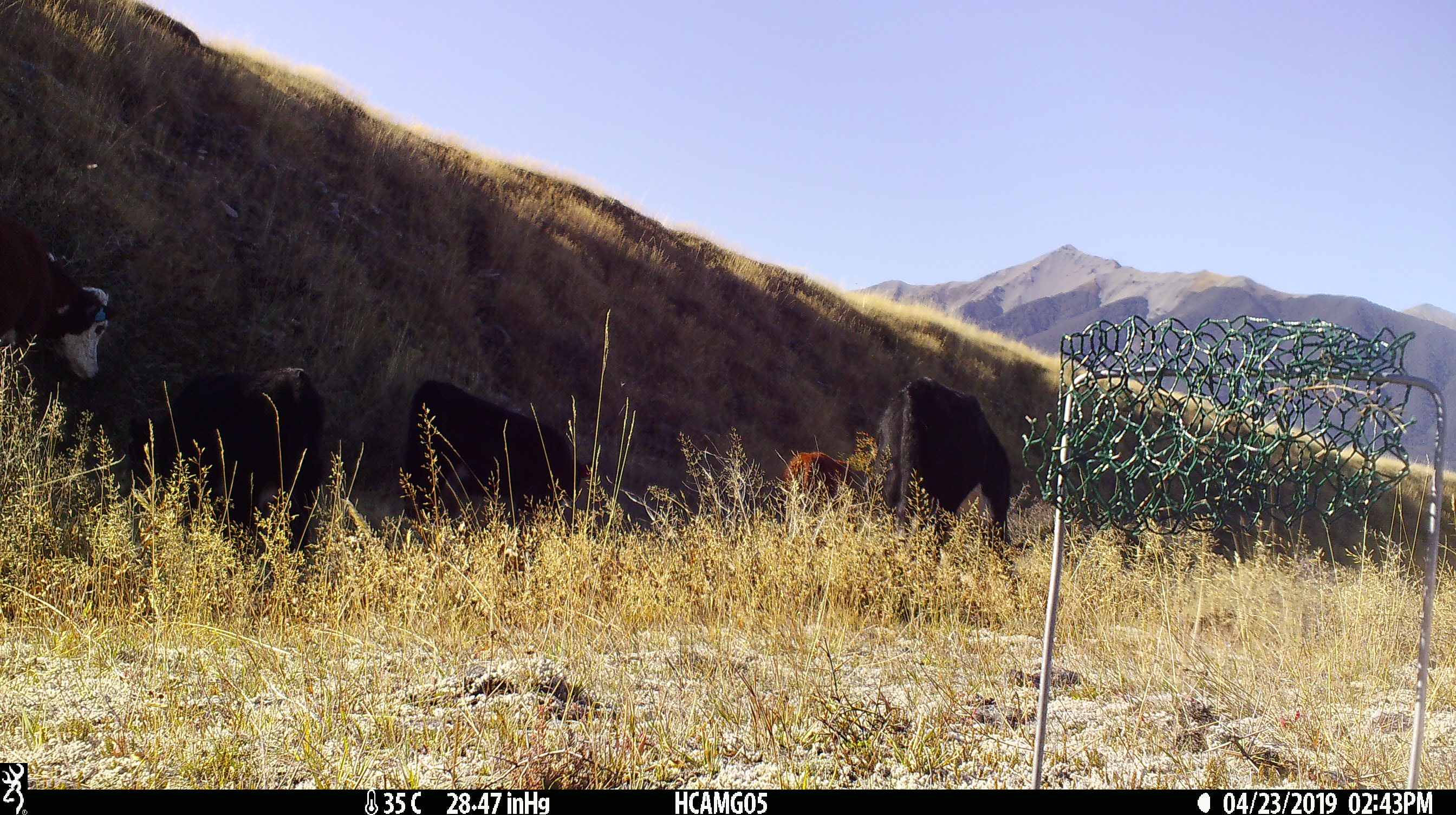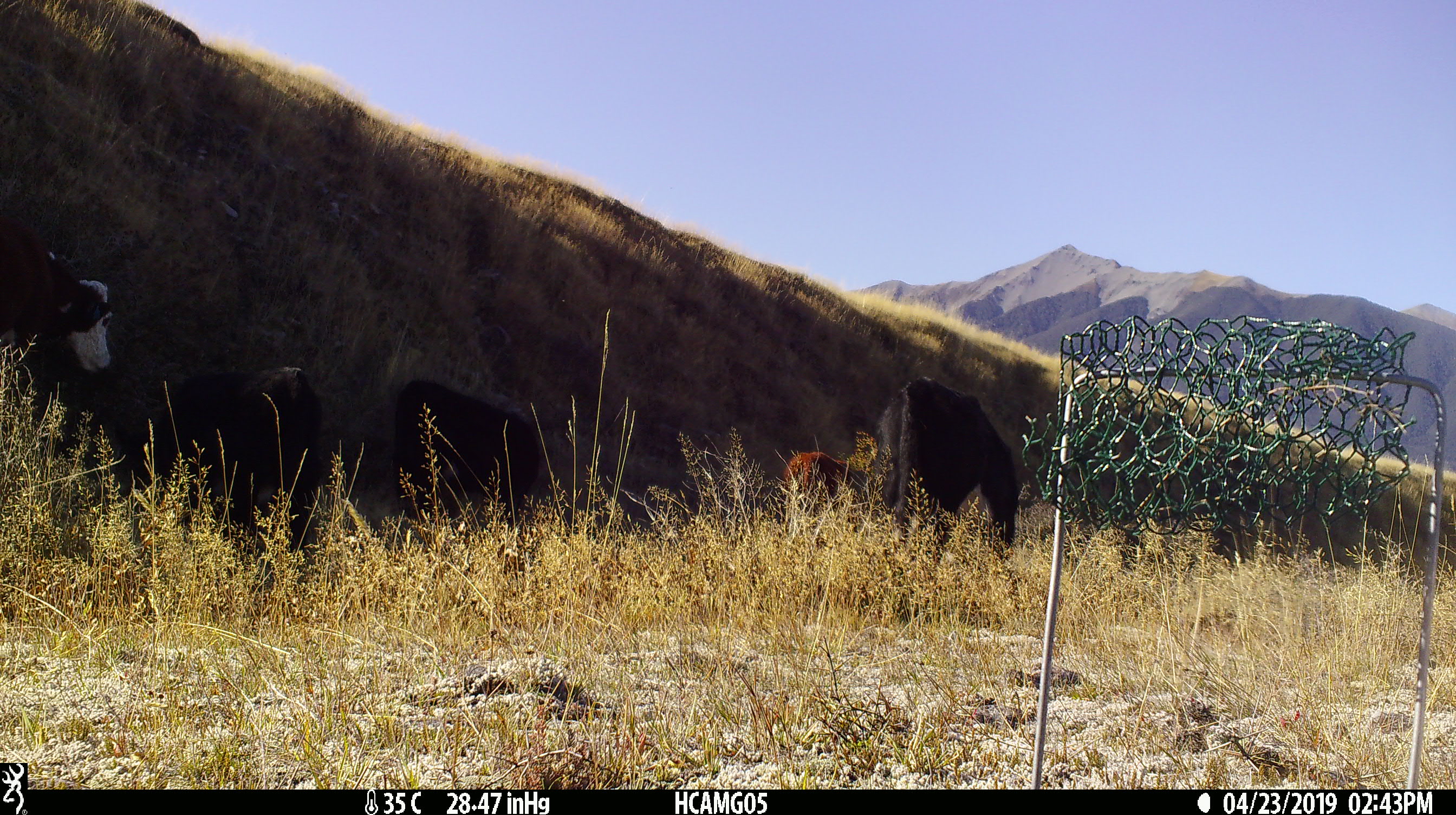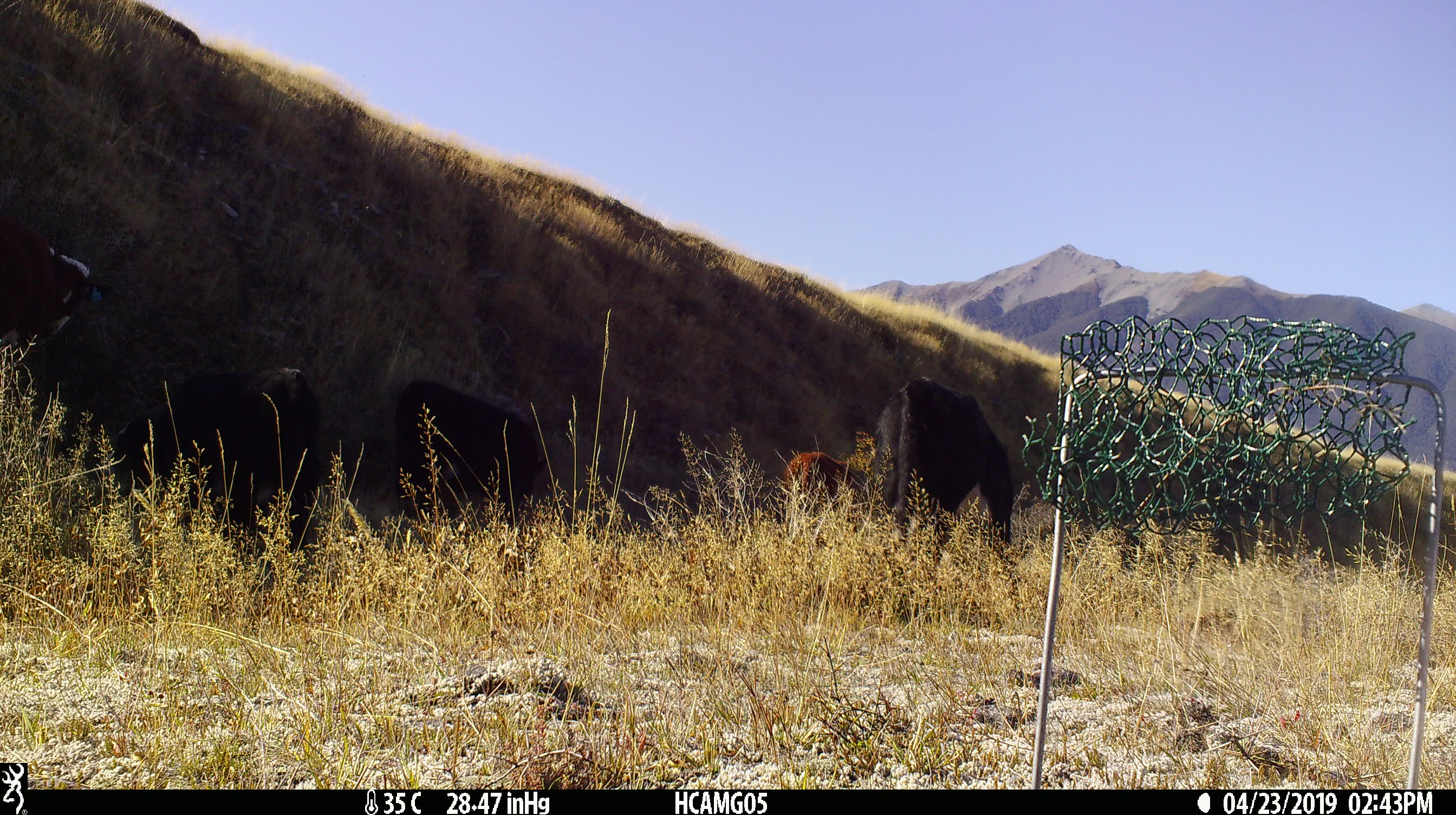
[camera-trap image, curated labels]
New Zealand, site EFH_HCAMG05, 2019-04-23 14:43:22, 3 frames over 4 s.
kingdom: Animalia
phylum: Chordata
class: Mammalia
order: Artiodactyla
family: Bovidae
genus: Bos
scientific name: Bos taurus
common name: domestic cow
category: cow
Cow (domestic cow) (Bos taurus).